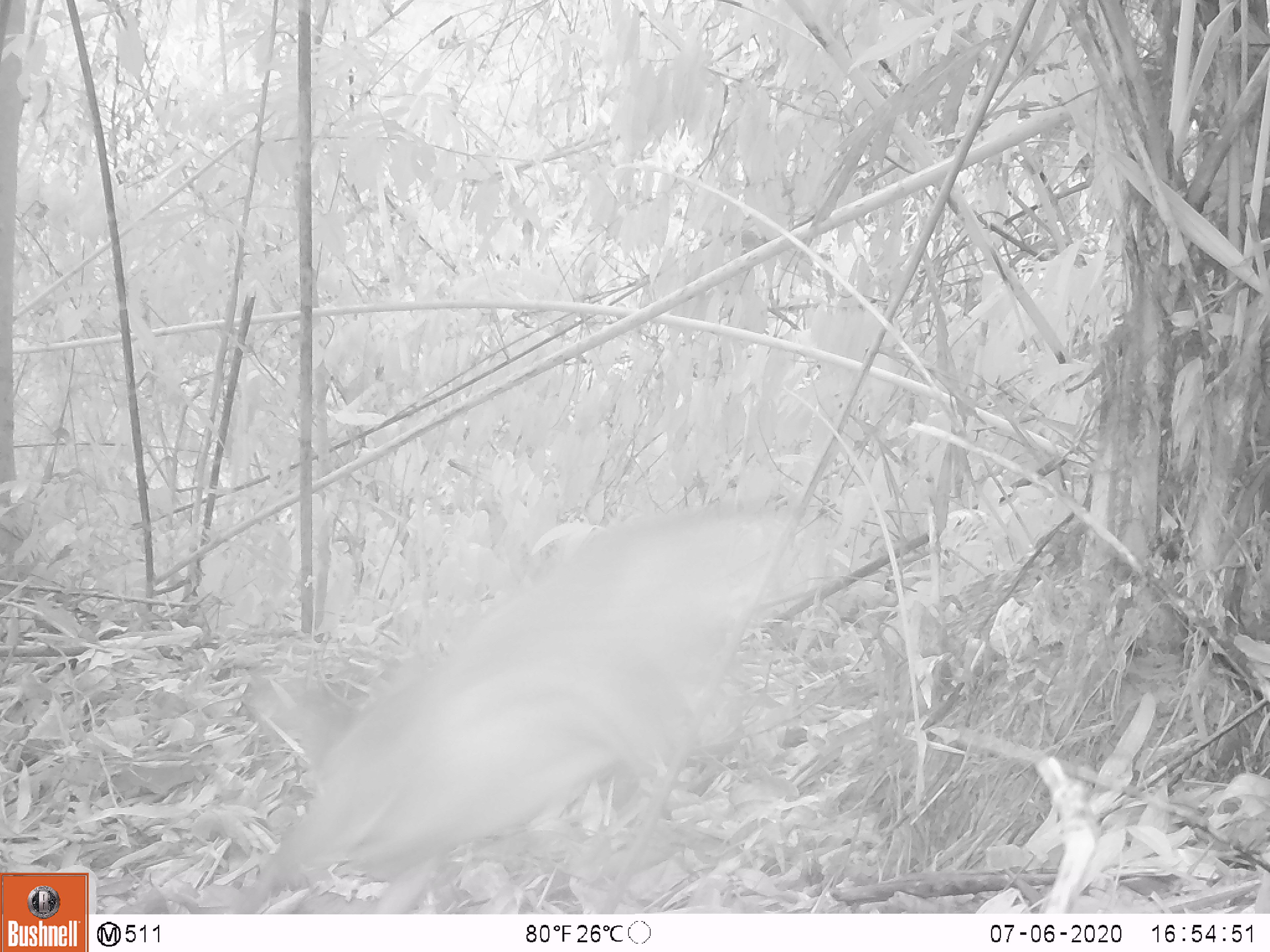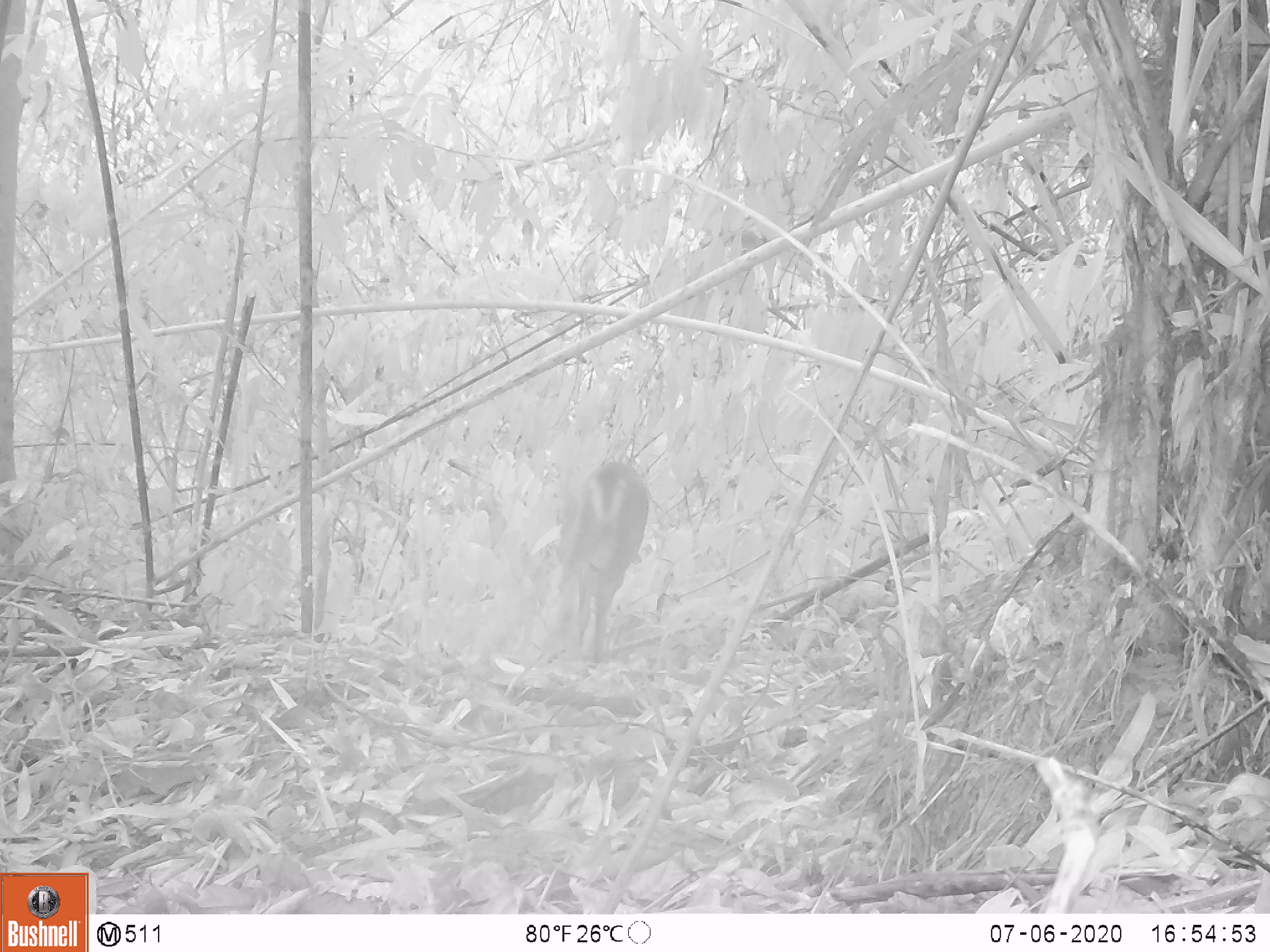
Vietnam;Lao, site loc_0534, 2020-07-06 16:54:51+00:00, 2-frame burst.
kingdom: Animalia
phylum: Chordata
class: Mammalia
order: Artiodactyla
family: Cervidae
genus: Muntiacus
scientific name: Muntiacus rooseveltorum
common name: roosevelt's muntjac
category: roosevelts muntjac group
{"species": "roosevelts muntjac group (roosevelt's muntjac) (Muntiacus rooseveltorum)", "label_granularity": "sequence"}